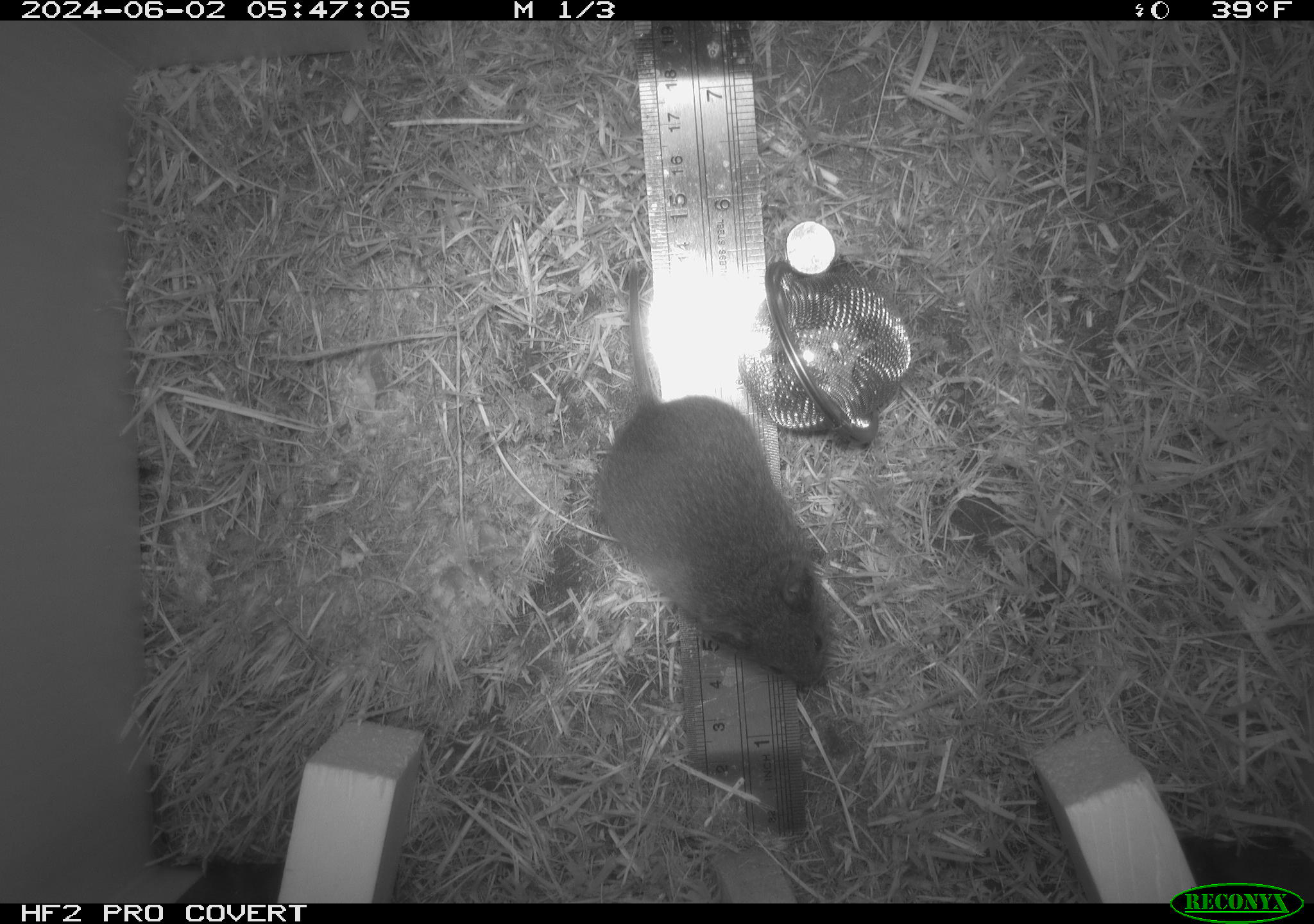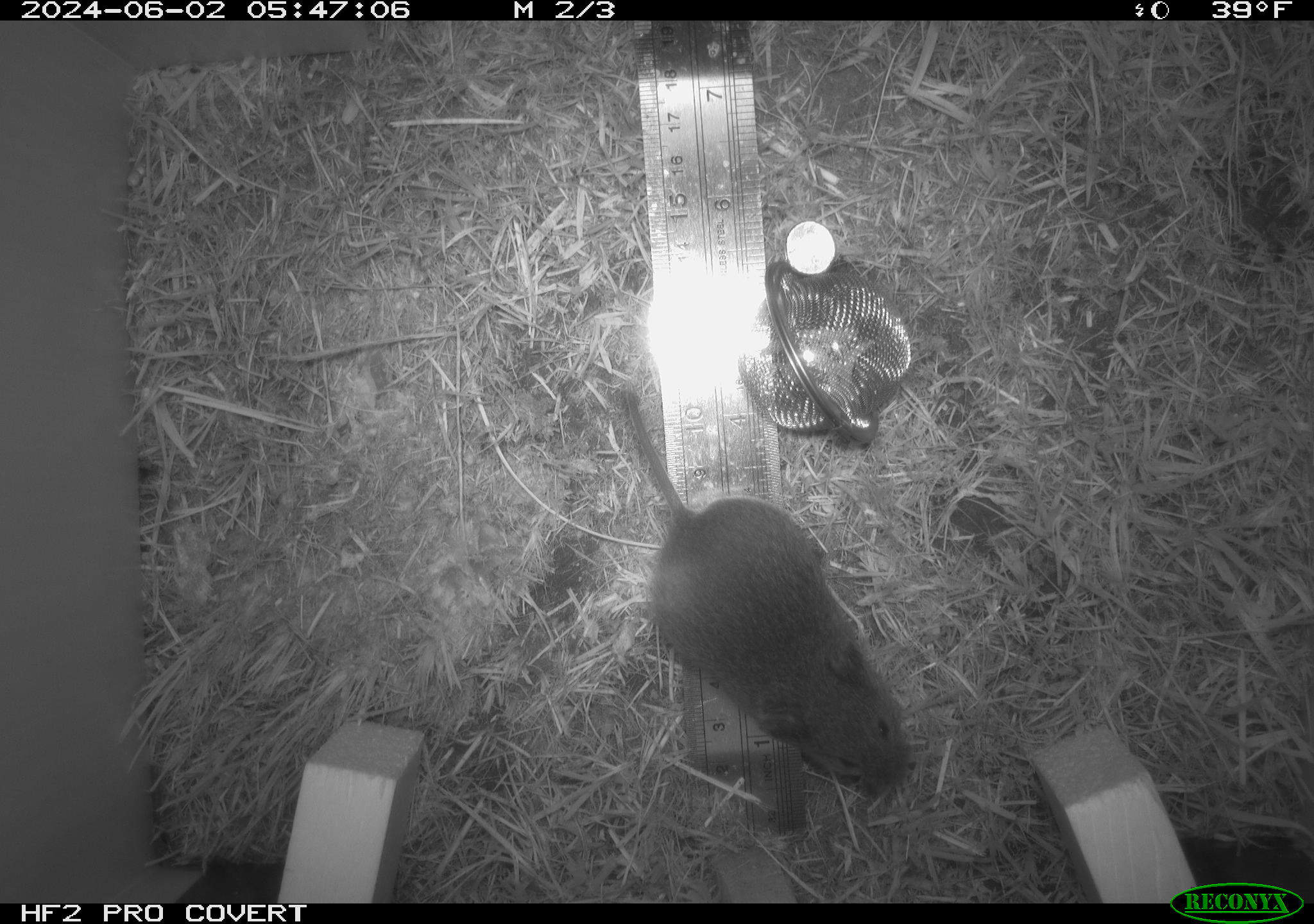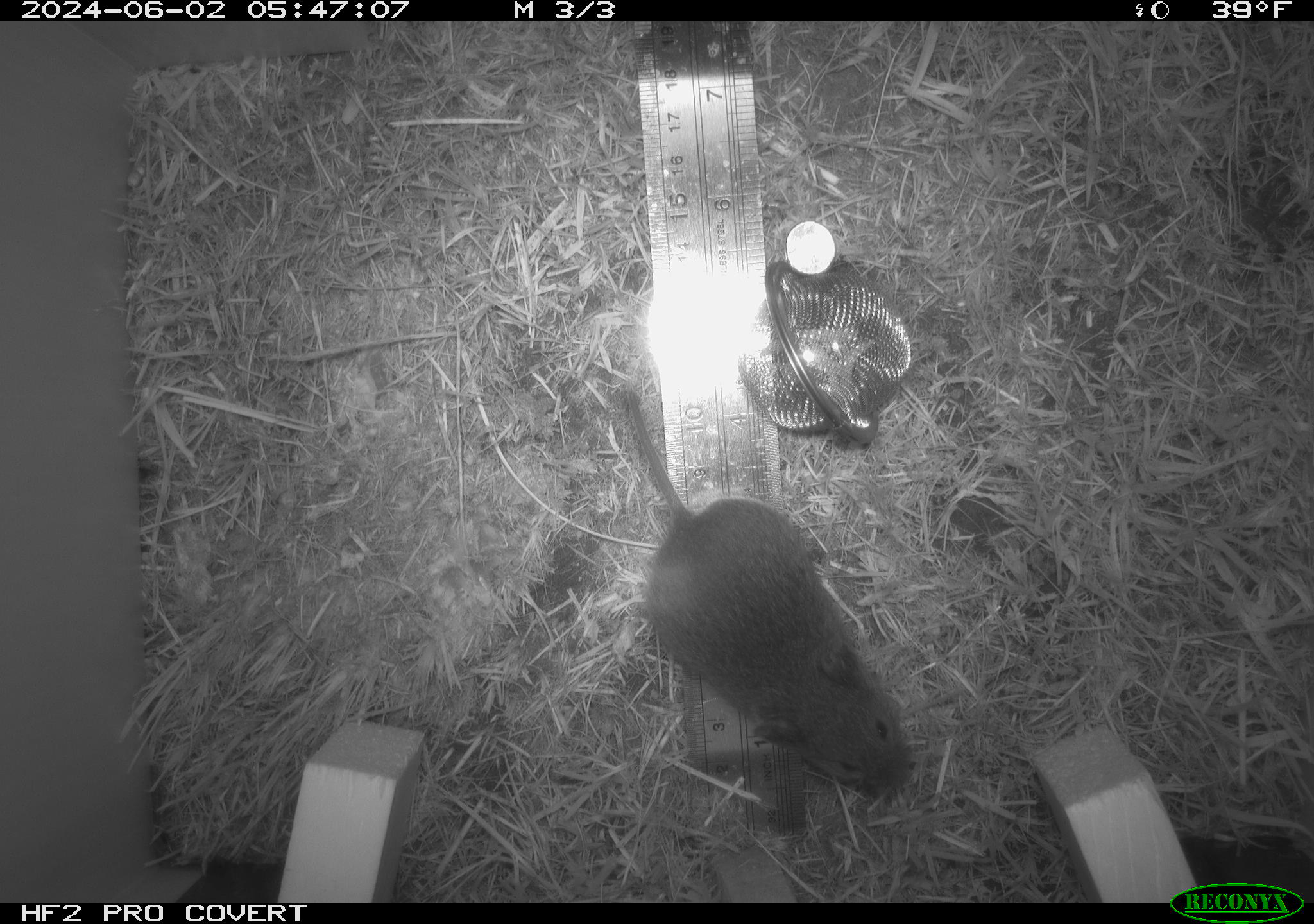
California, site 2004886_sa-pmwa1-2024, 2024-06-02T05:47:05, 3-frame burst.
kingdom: Animalia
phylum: Chordata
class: Mammalia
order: Rodentia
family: Cricetidae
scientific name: Arvicolinae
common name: voles, lemmings, and muskrats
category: arvicolinae subfamily